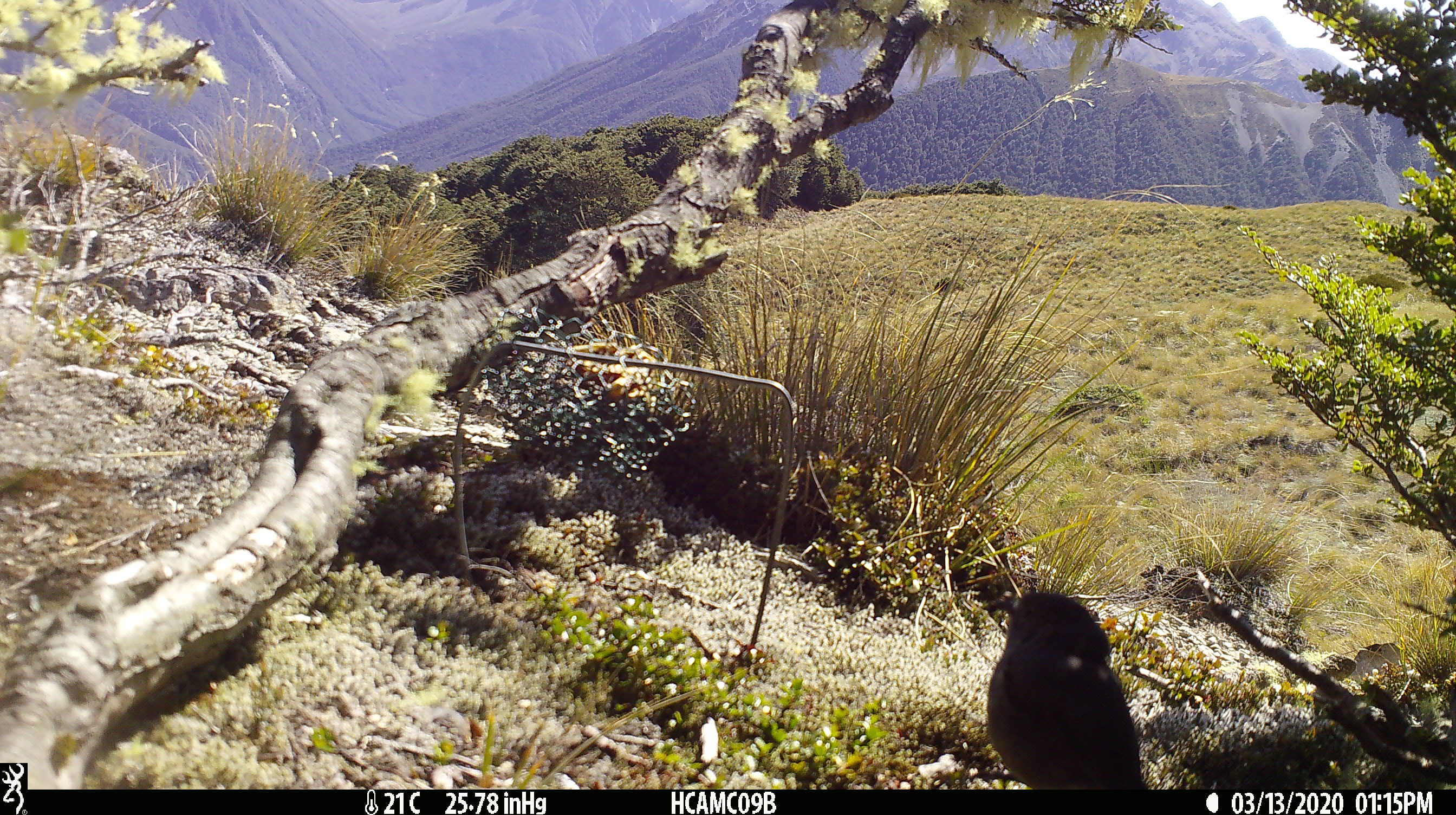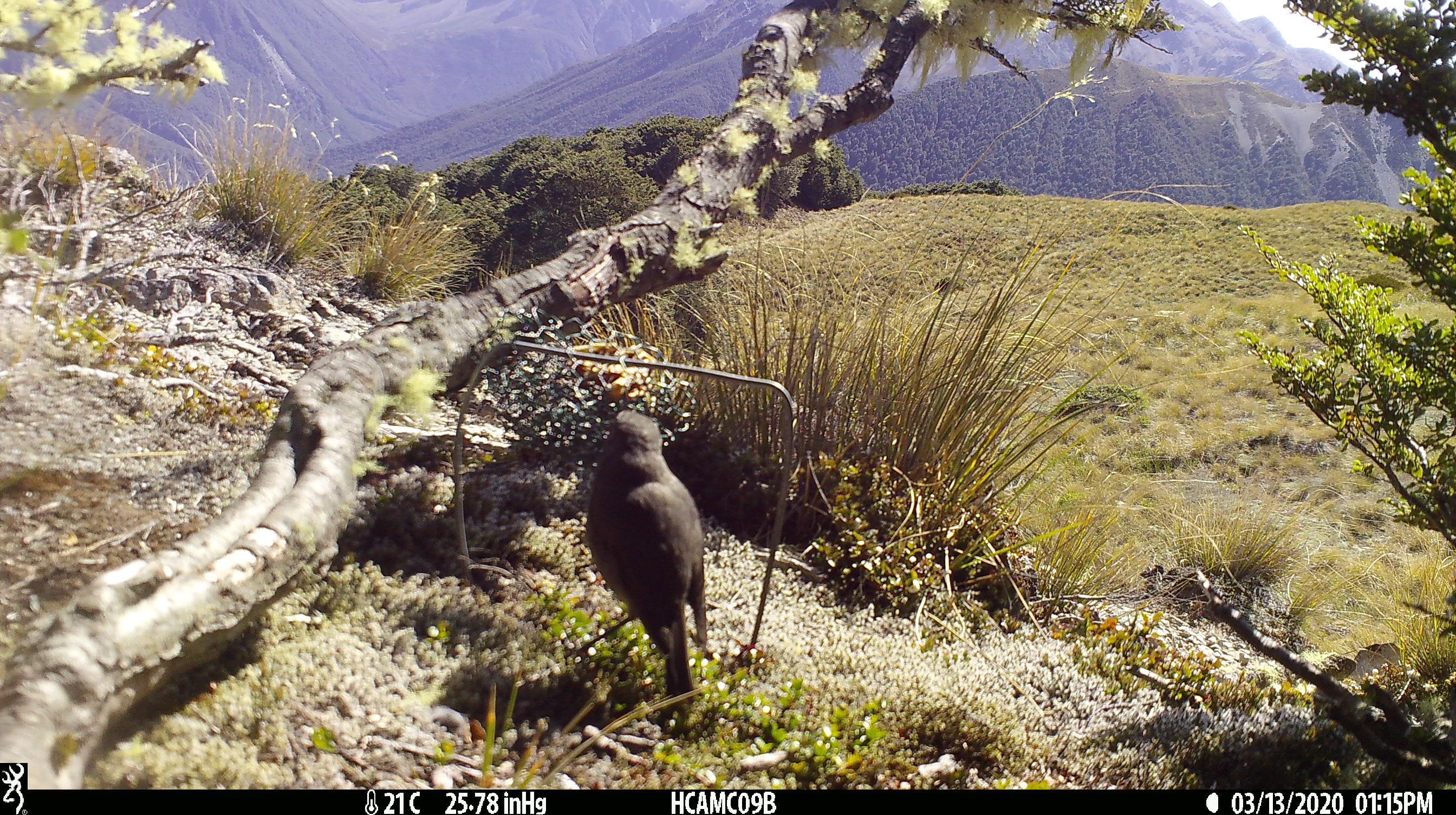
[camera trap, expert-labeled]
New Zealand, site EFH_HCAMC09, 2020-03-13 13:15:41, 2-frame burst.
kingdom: Animalia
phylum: Chordata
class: Aves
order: Passeriformes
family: Petroicidae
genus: Petroica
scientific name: Petroica australis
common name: new zealand robin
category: robin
Robin (new zealand robin) (Petroica australis).